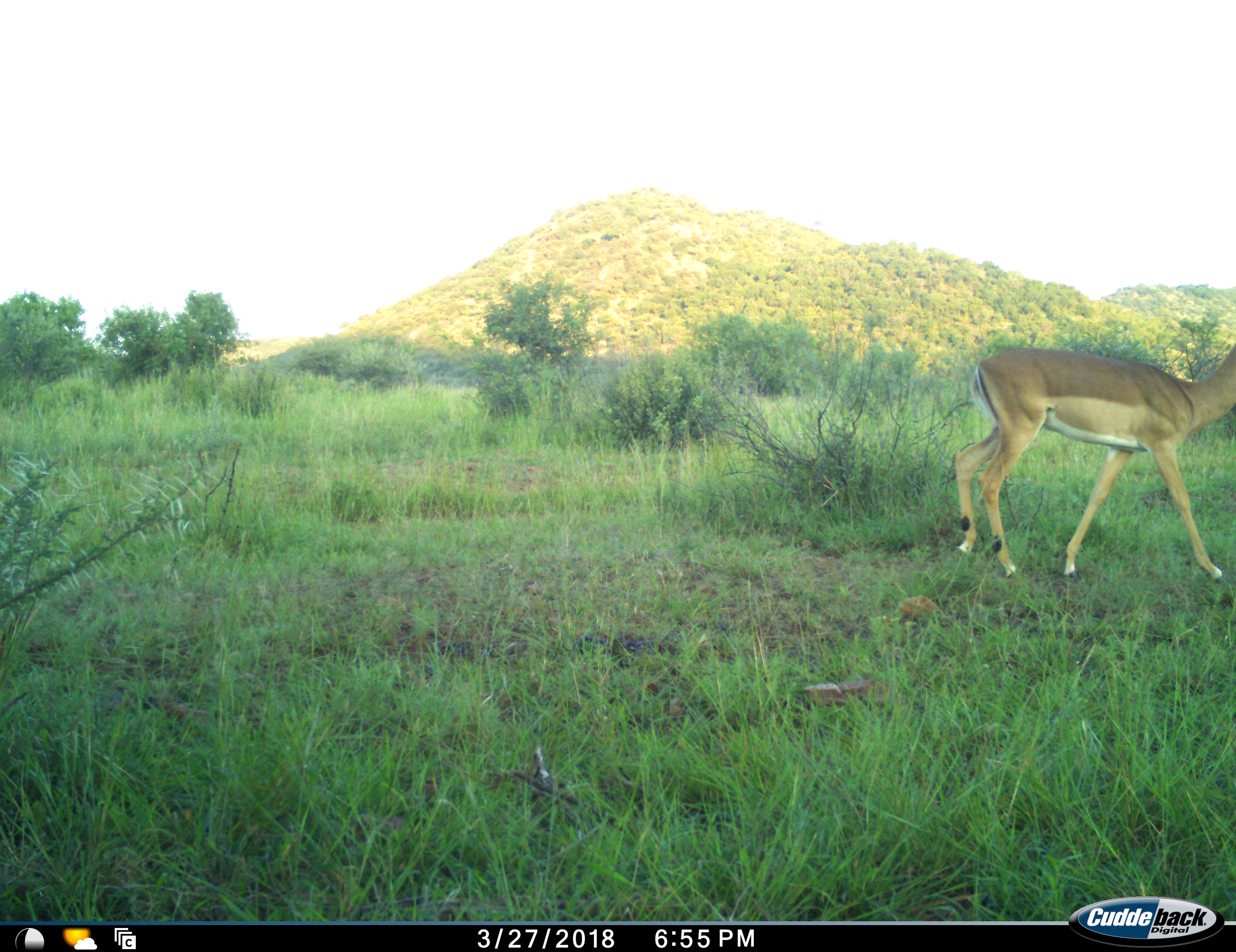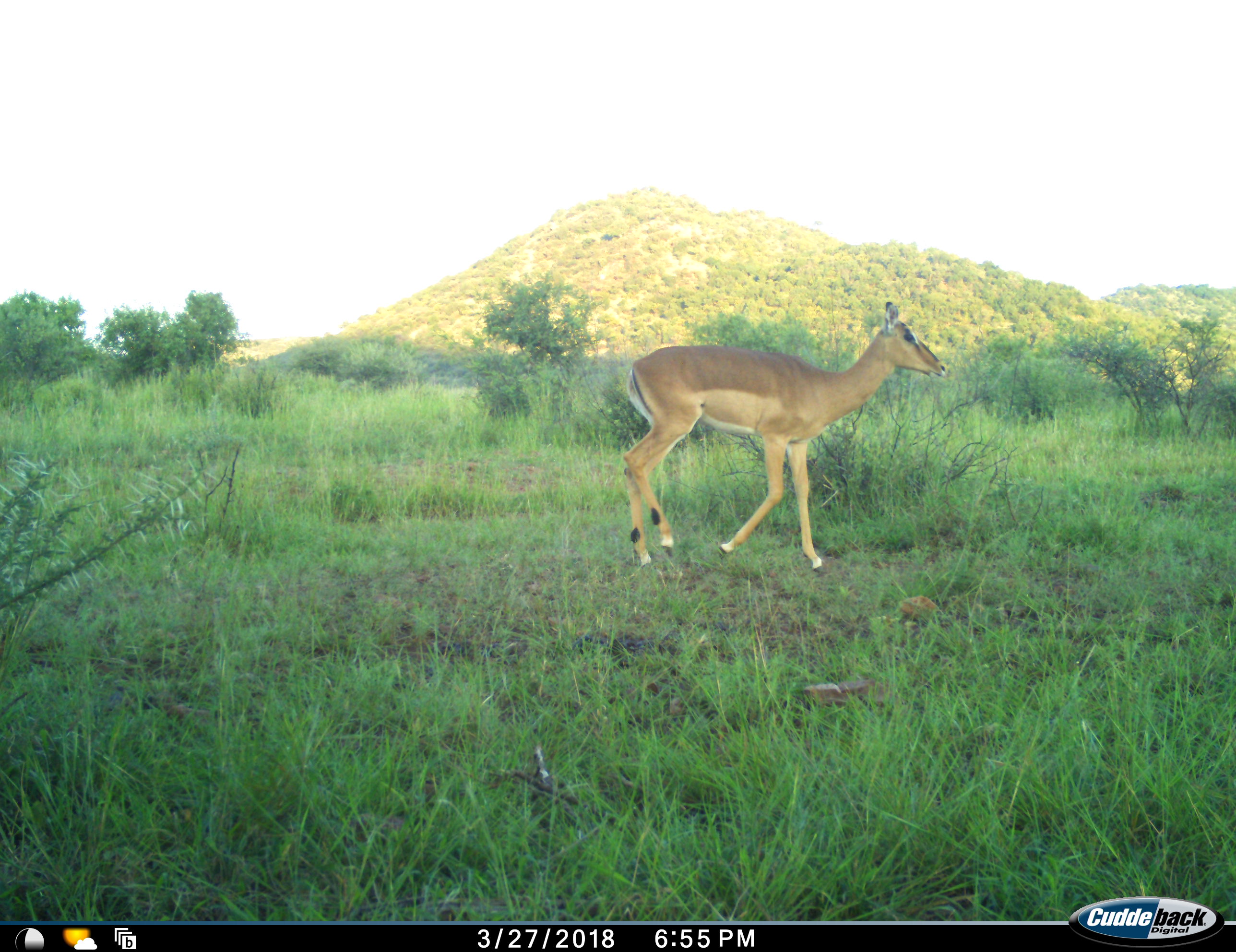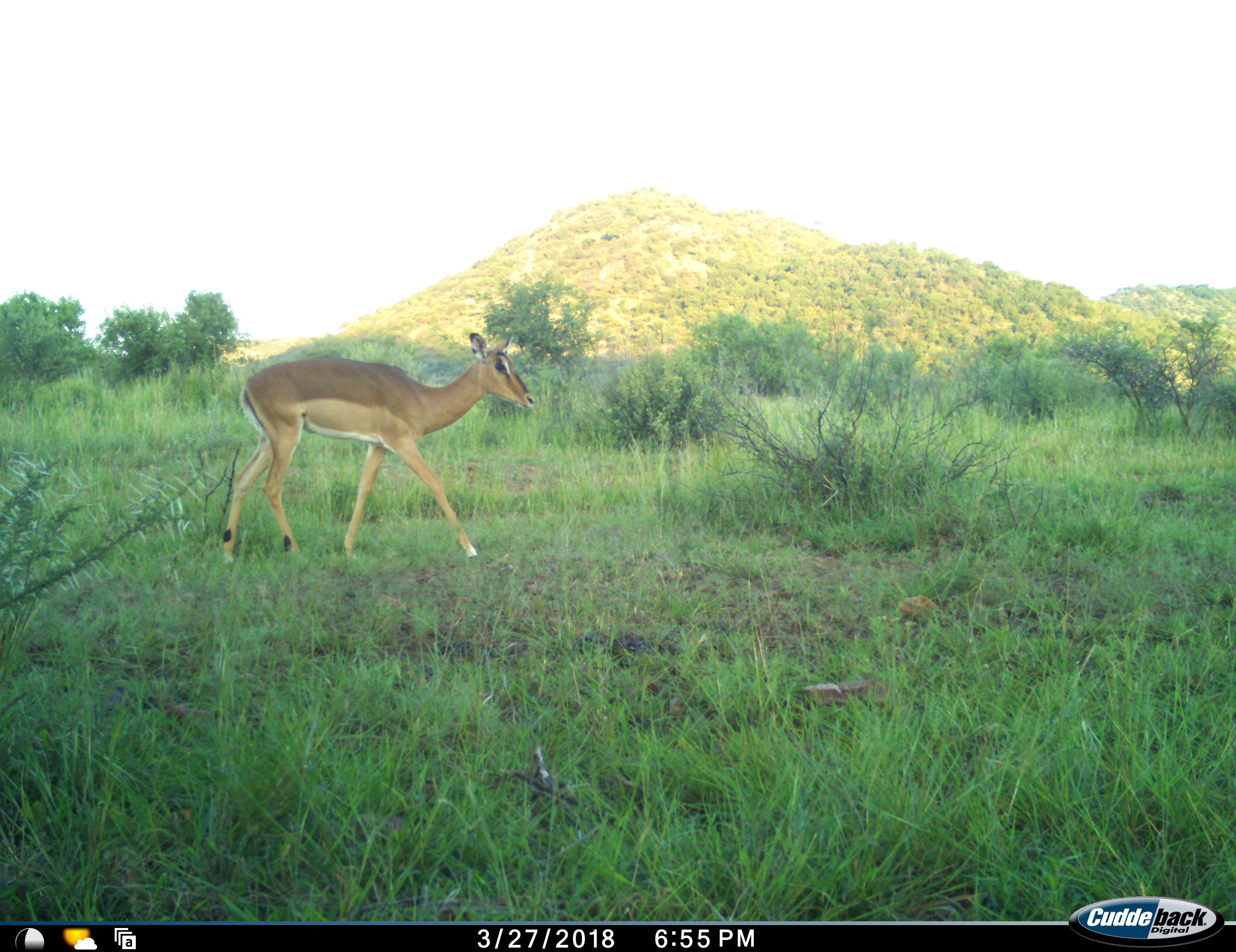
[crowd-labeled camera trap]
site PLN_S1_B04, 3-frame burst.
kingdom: Animalia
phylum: Chordata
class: Mammalia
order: Artiodactyla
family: Bovidae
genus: Aepyceros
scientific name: Aepyceros melampus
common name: impala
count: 1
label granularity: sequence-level